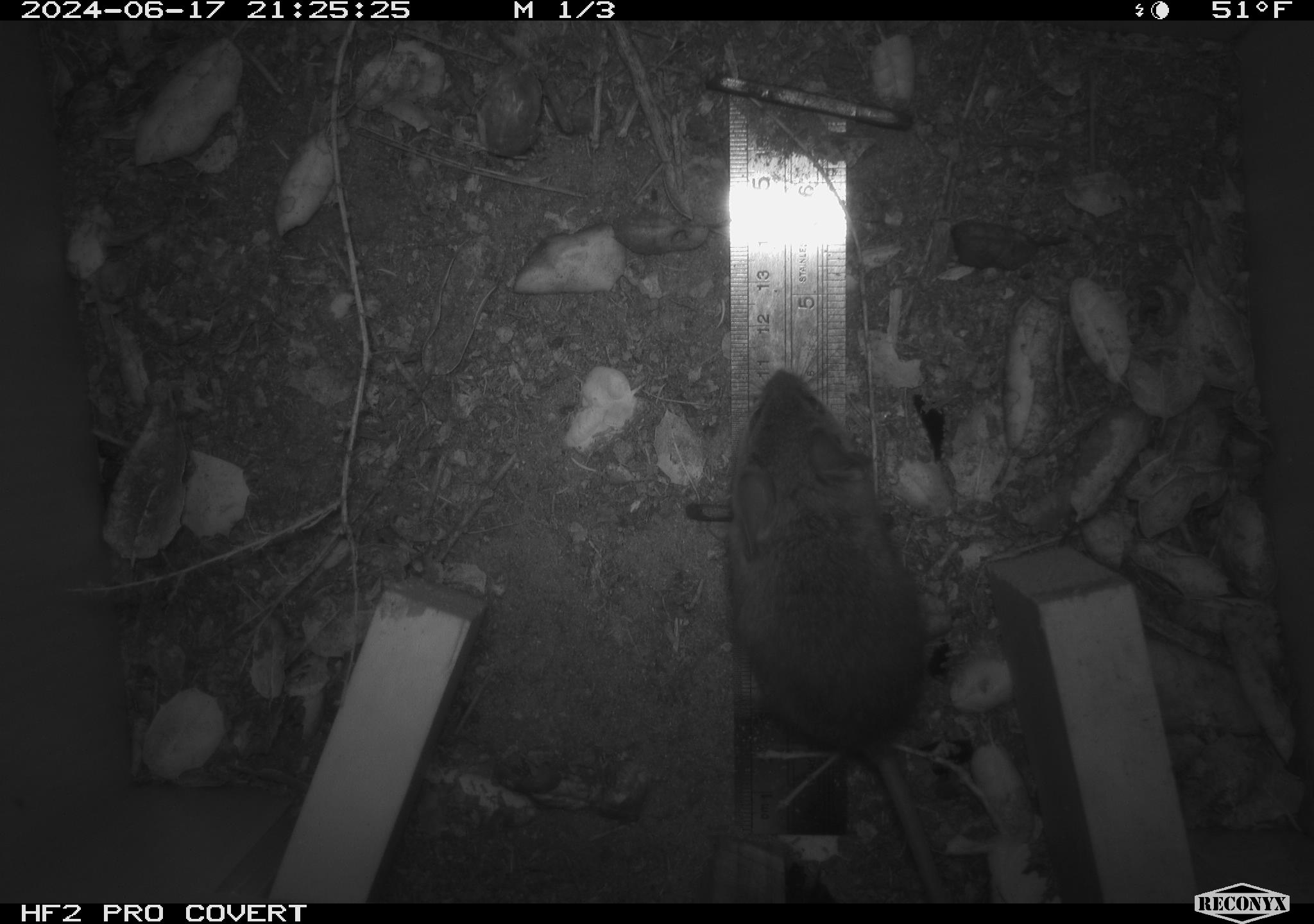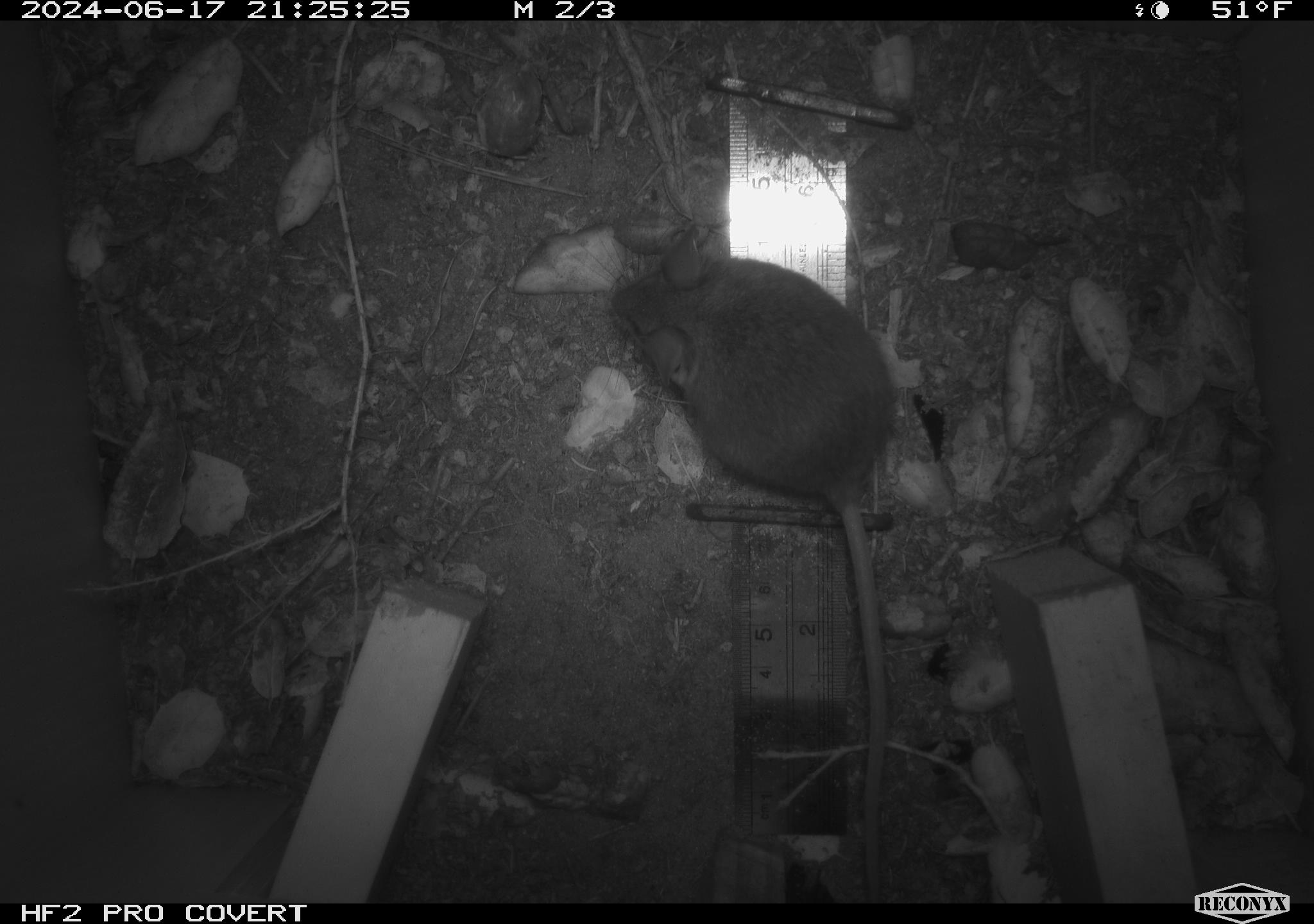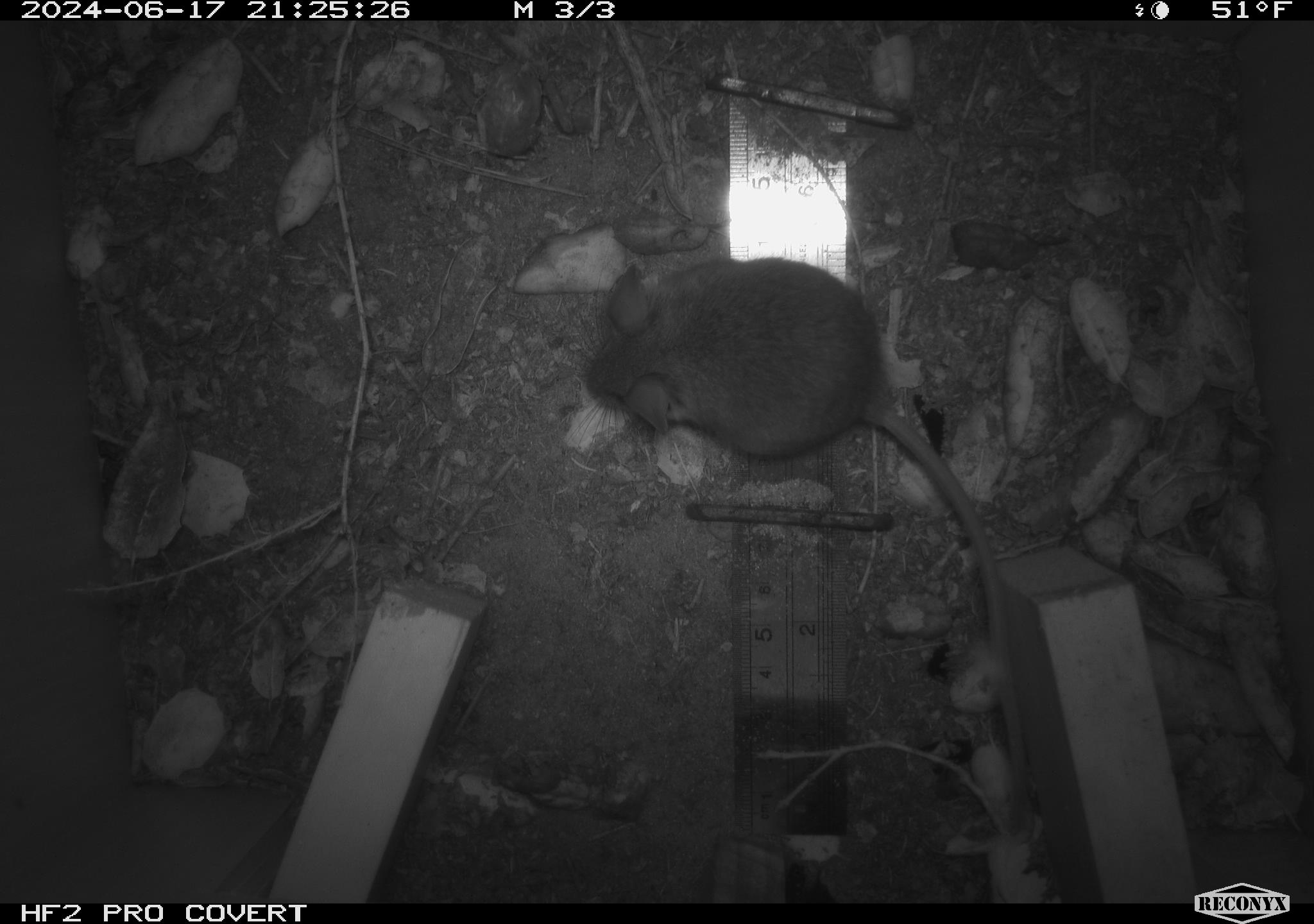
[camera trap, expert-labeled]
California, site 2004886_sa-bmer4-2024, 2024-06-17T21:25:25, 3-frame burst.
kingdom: Animalia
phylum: Chordata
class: Mammalia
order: Rodentia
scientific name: Rodentia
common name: woodrat or rat or mouse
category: woodrat or rat or mouse species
Woodrat or rat or mouse species (woodrat or rat or mouse) (Rodentia).